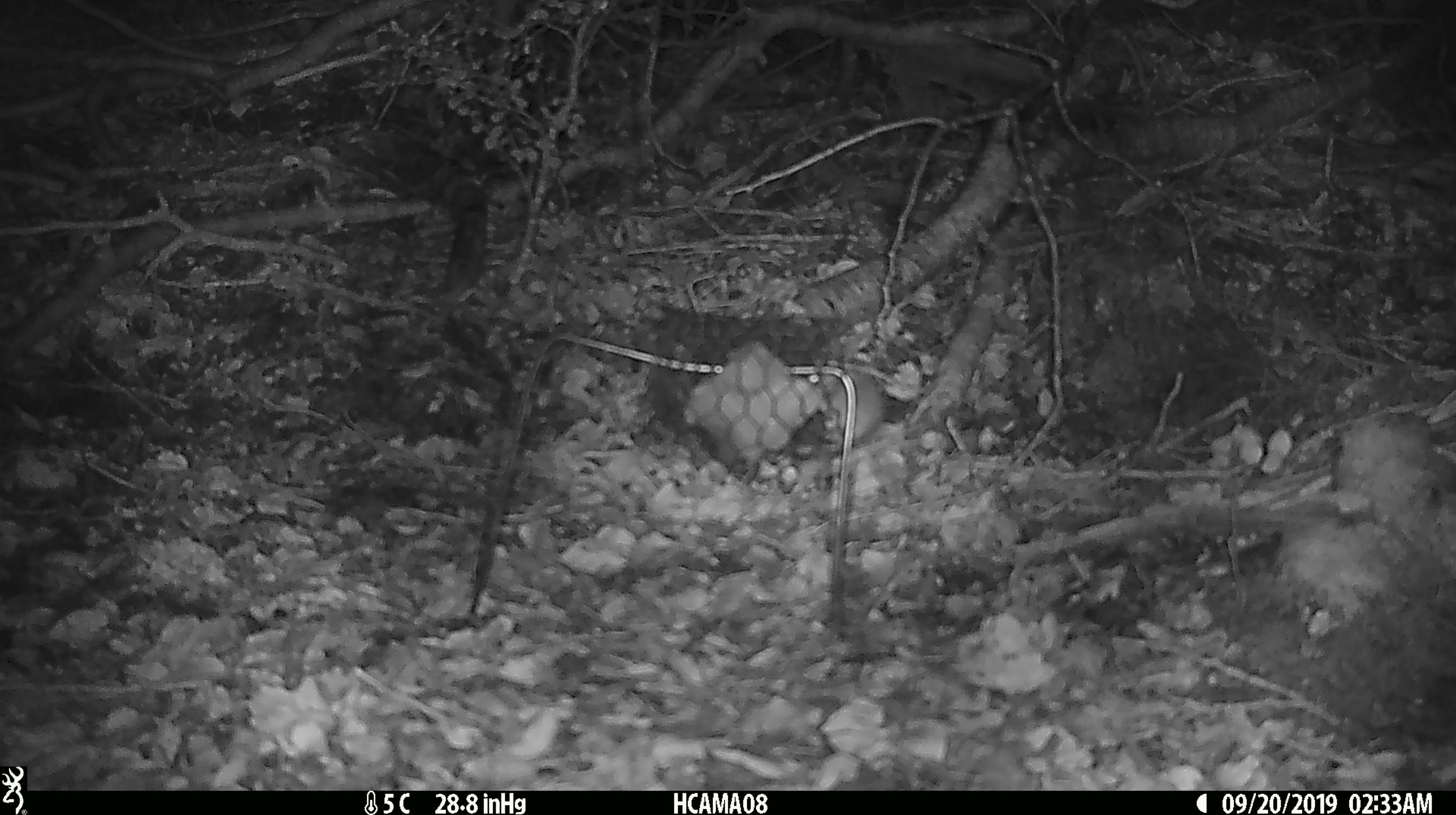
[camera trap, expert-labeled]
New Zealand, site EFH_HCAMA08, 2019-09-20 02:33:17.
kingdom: Animalia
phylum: Chordata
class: Mammalia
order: Rodentia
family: Muridae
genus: Mus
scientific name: Mus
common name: mouse